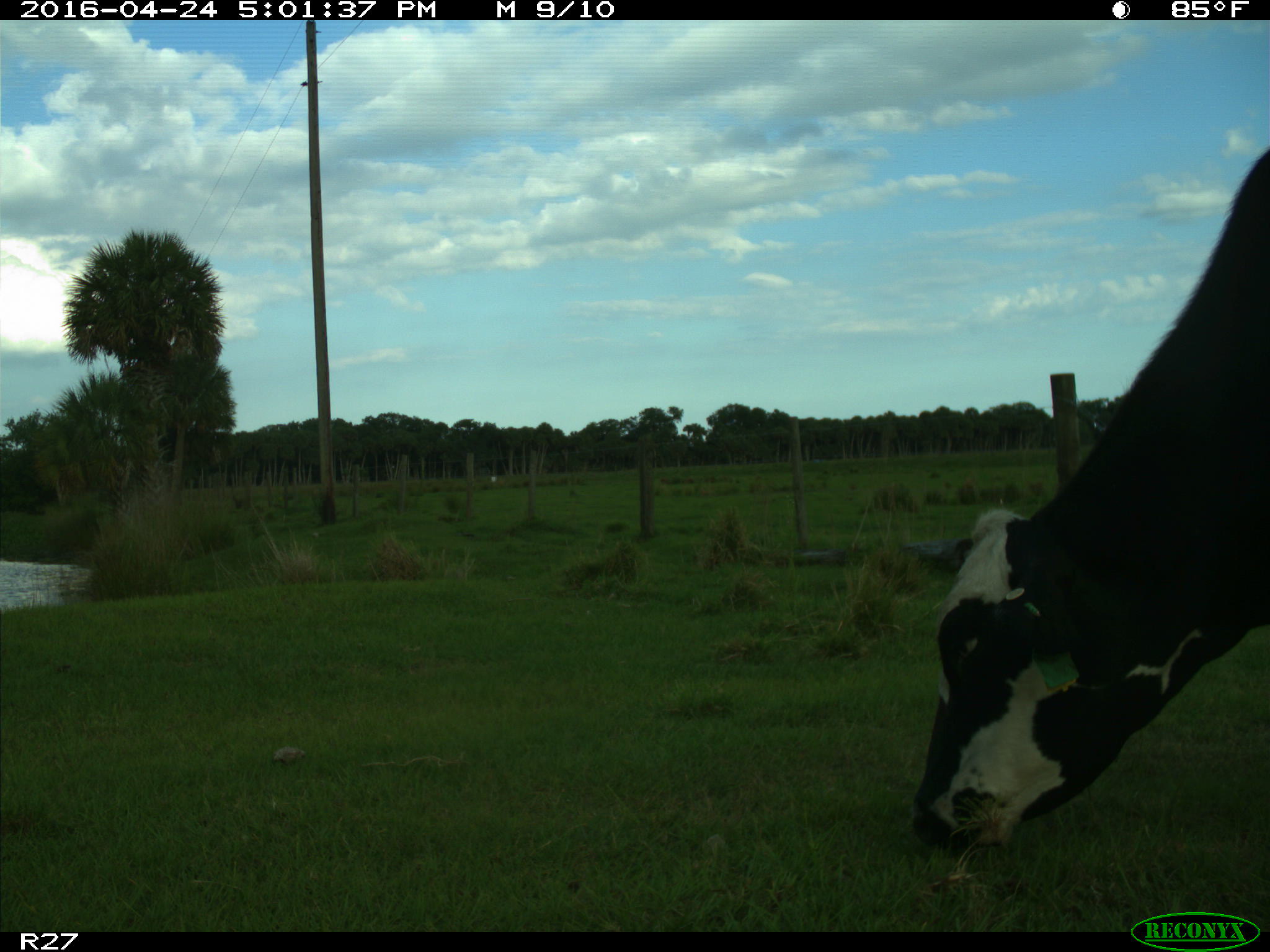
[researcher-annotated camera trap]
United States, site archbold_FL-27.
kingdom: Animalia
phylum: Chordata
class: Mammalia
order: Artiodactyla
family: Bovidae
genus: Bos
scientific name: Bos taurus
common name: domestic cow